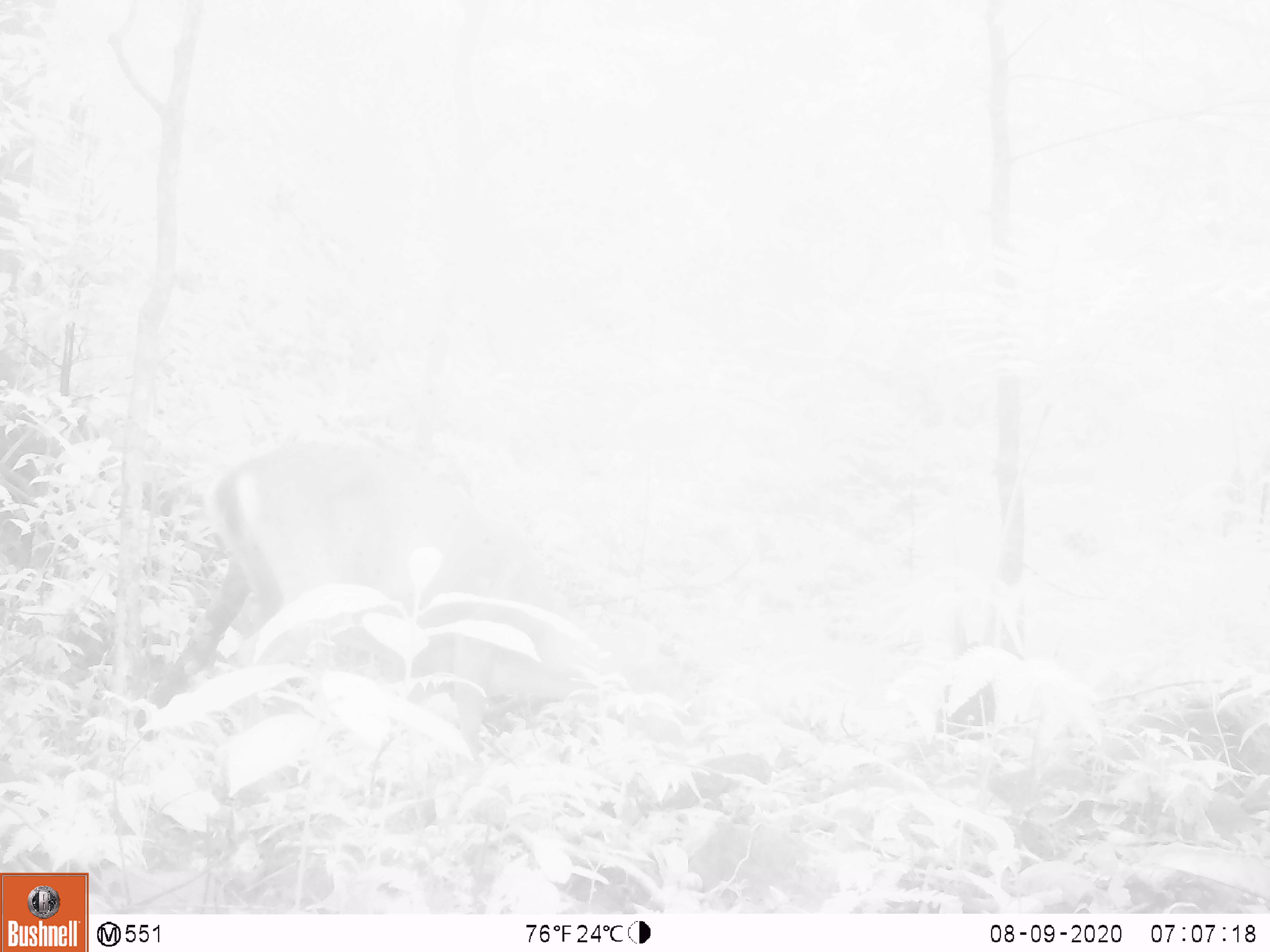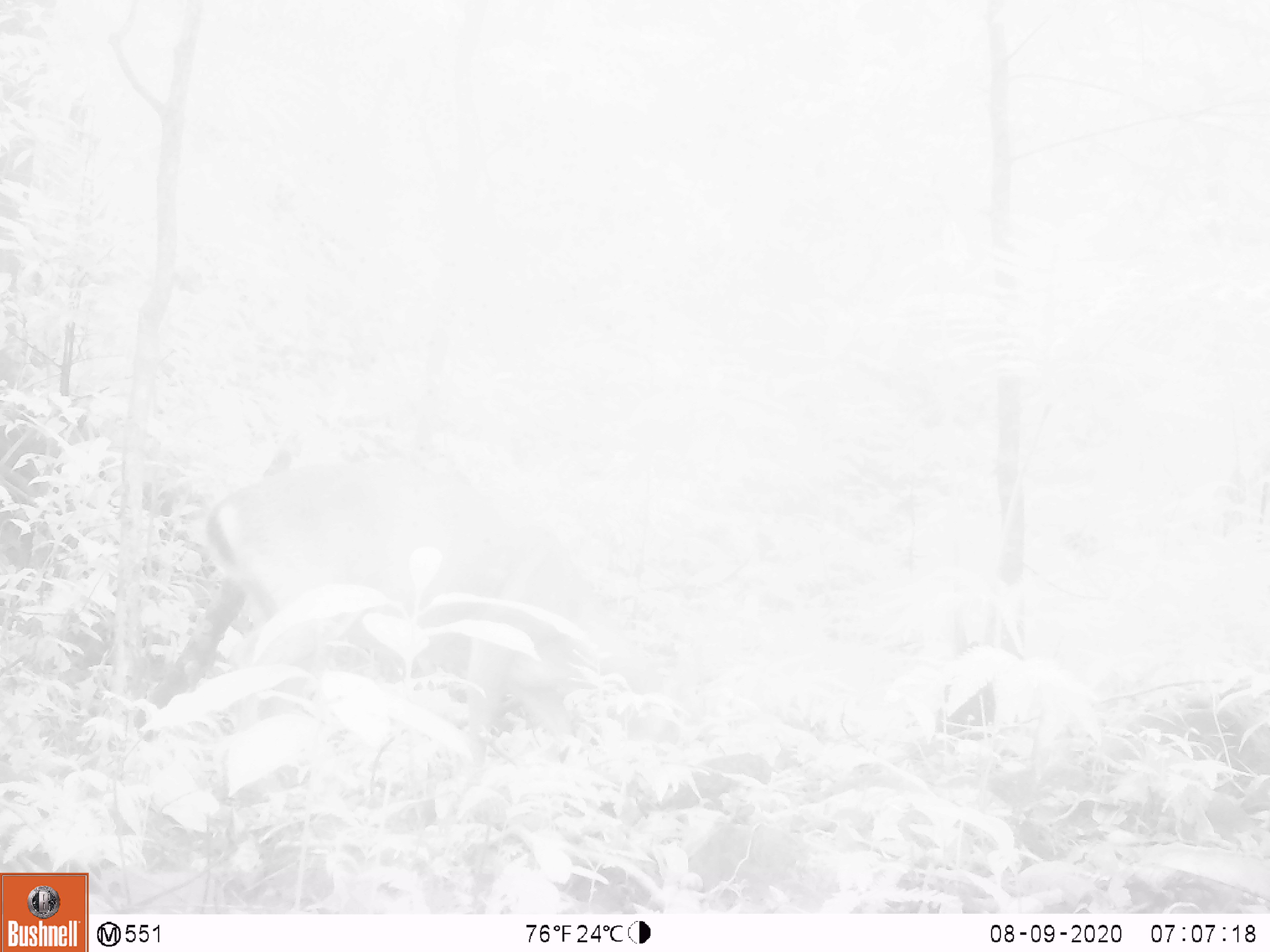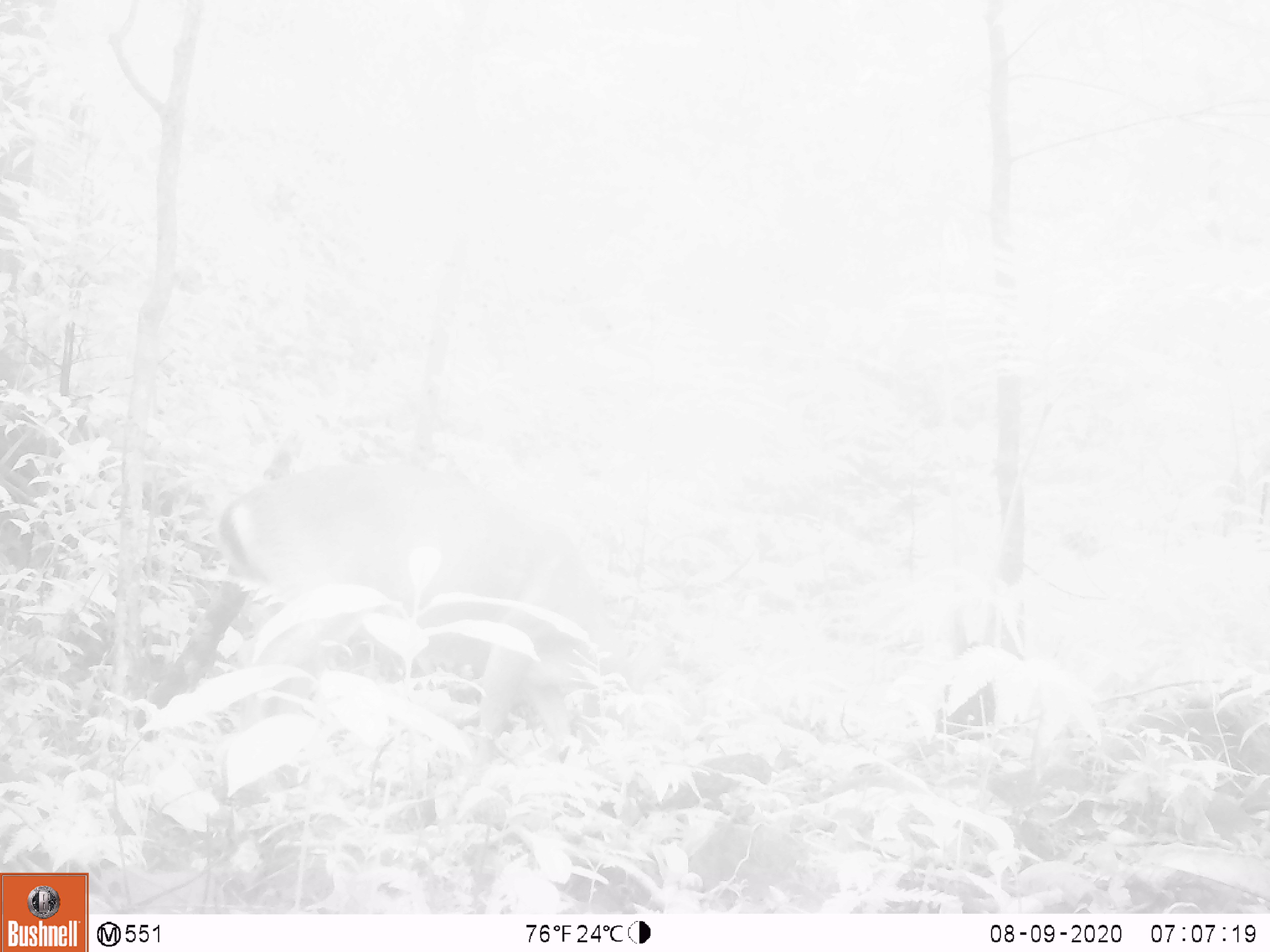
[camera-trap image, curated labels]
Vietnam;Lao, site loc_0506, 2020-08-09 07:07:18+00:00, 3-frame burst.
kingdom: Animalia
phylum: Chordata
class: Mammalia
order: Artiodactyla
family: Cervidae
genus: Muntiacus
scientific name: Muntiacus vuquangensis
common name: large-antlered muntjac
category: large antlered muntjac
Large antlered muntjac (large-antlered muntjac) (Muntiacus vuquangensis). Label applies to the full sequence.